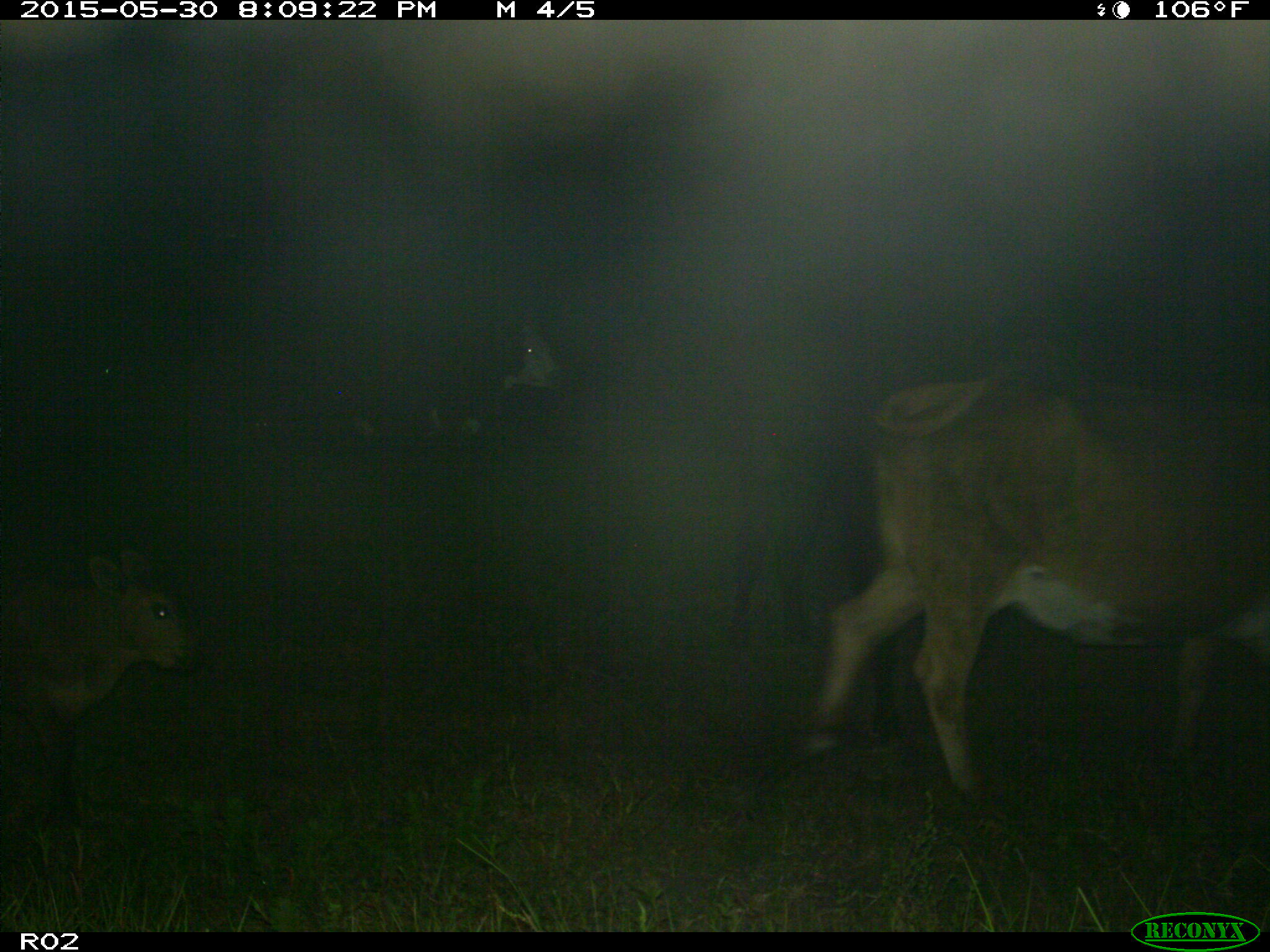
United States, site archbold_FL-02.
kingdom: Animalia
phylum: Chordata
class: Mammalia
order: Artiodactyla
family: Bovidae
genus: Bos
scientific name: Bos taurus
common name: domestic cow